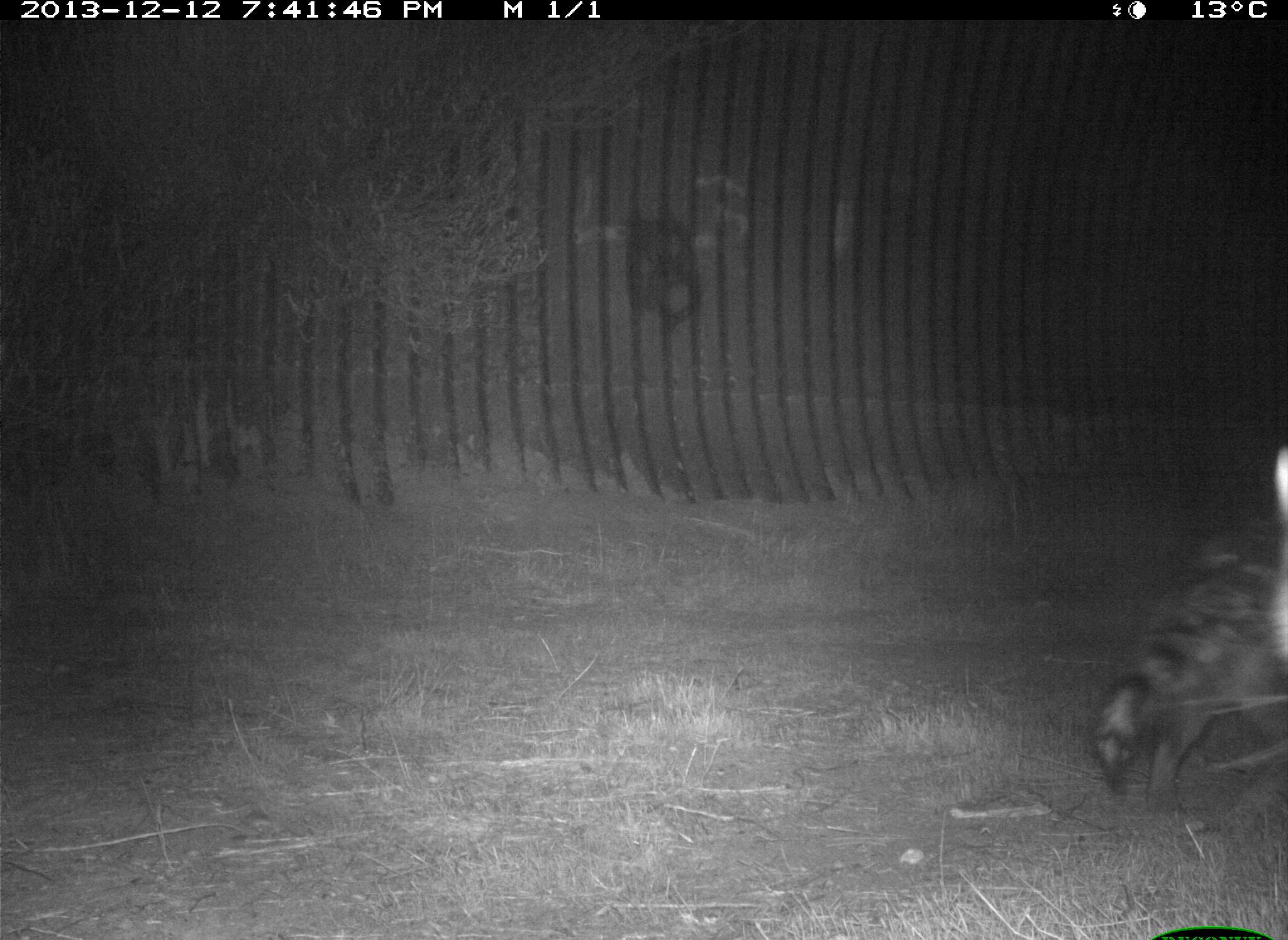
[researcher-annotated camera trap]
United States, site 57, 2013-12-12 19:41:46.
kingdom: Animalia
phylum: Chordata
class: Mammalia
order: Carnivora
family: Procyonidae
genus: Procyon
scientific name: Procyon lotor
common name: raccoon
Raccoon (Procyon lotor).